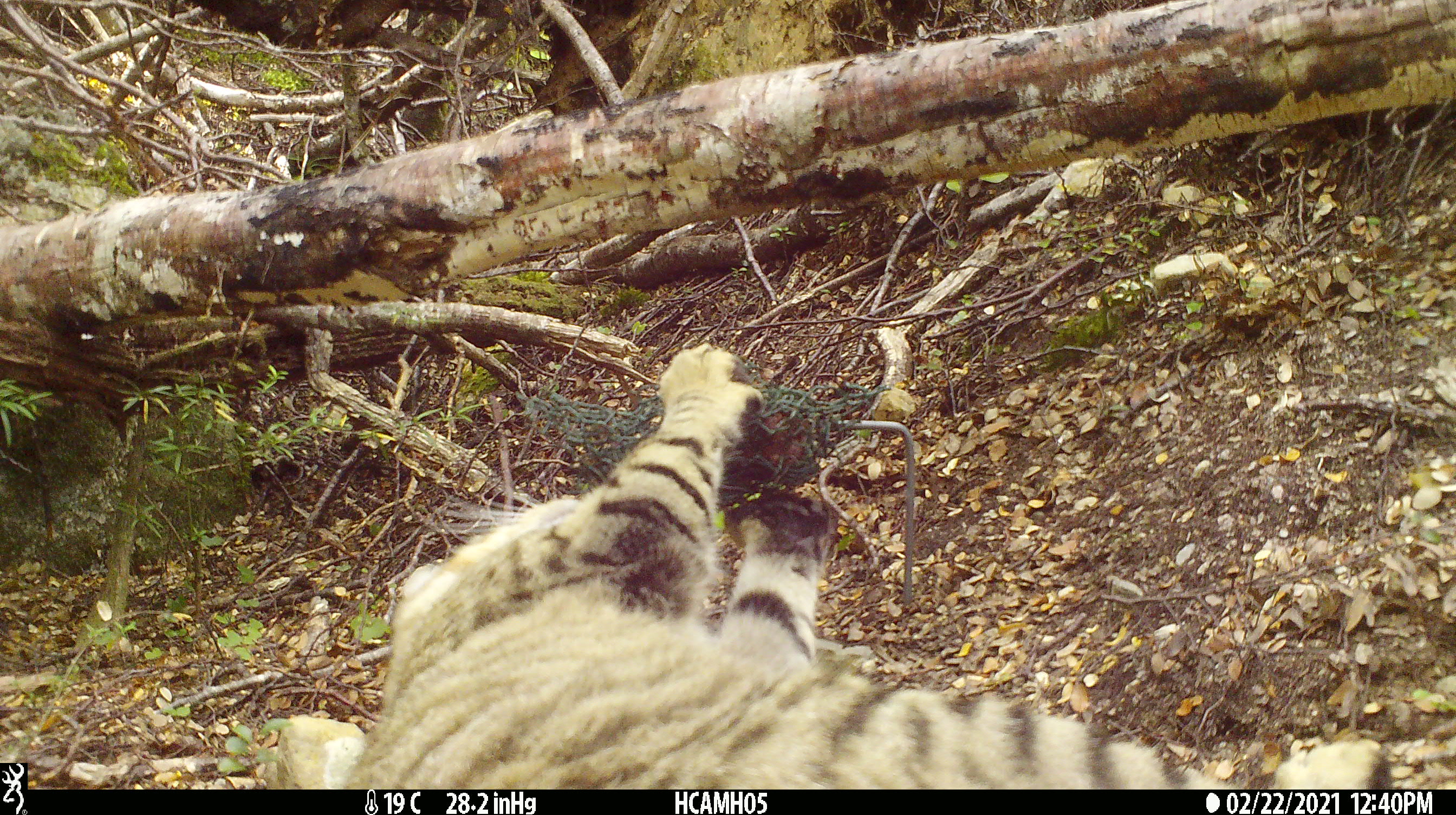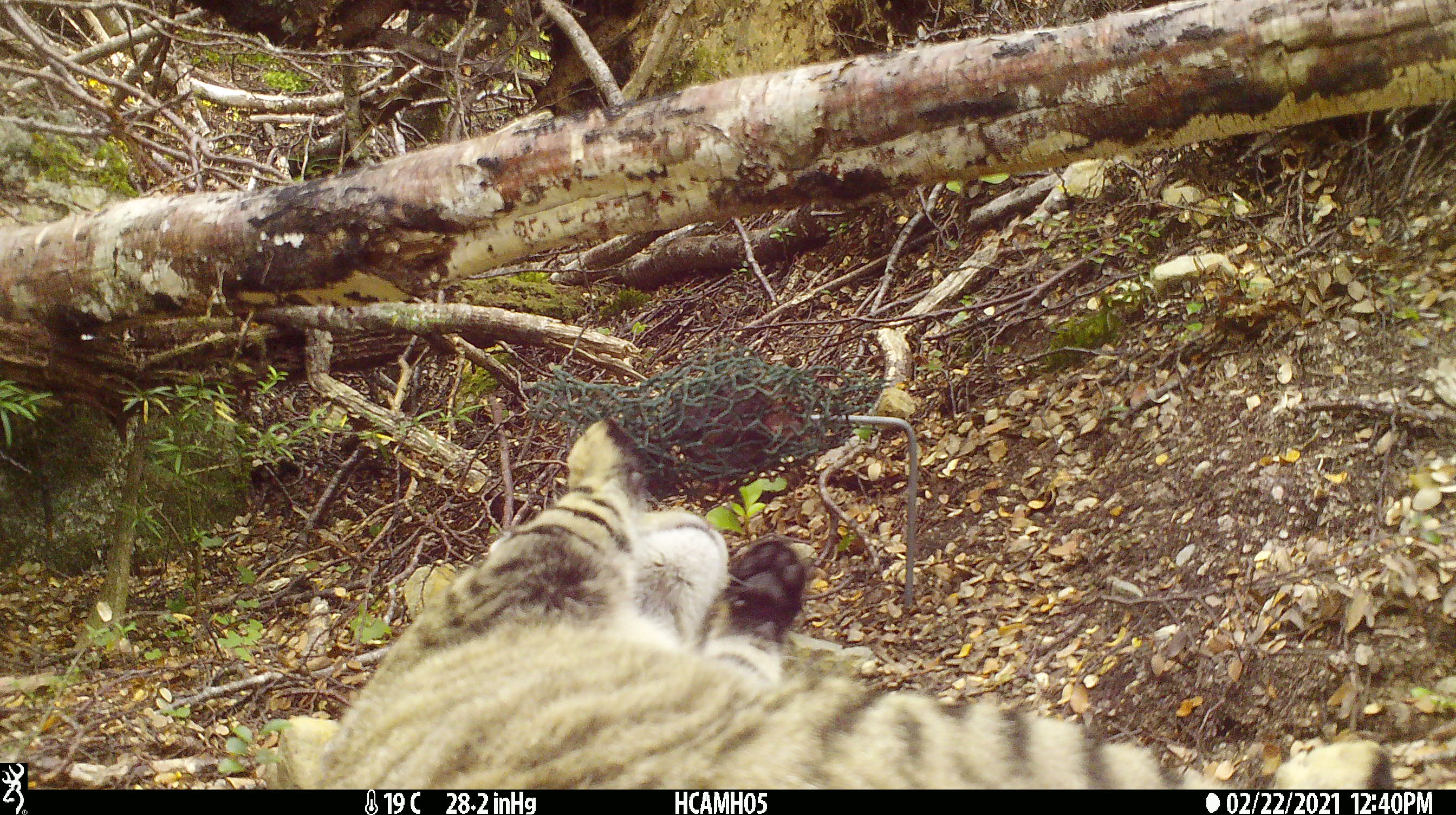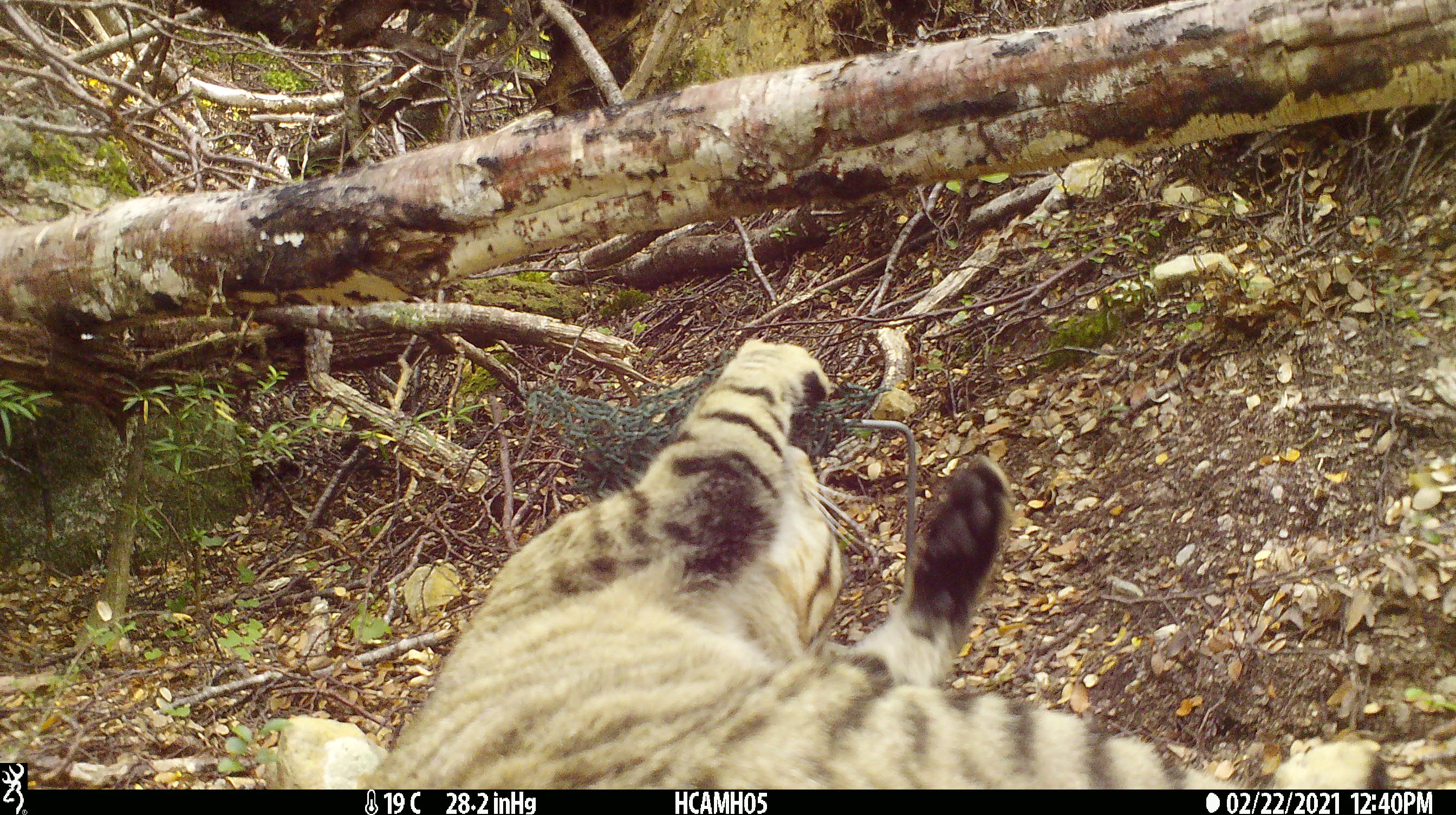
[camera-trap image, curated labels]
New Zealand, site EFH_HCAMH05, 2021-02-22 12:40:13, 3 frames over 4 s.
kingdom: Animalia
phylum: Chordata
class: Mammalia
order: Carnivora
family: Felidae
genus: Felis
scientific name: Felis catus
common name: domestic cat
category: cat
Cat (domestic cat) (Felis catus).